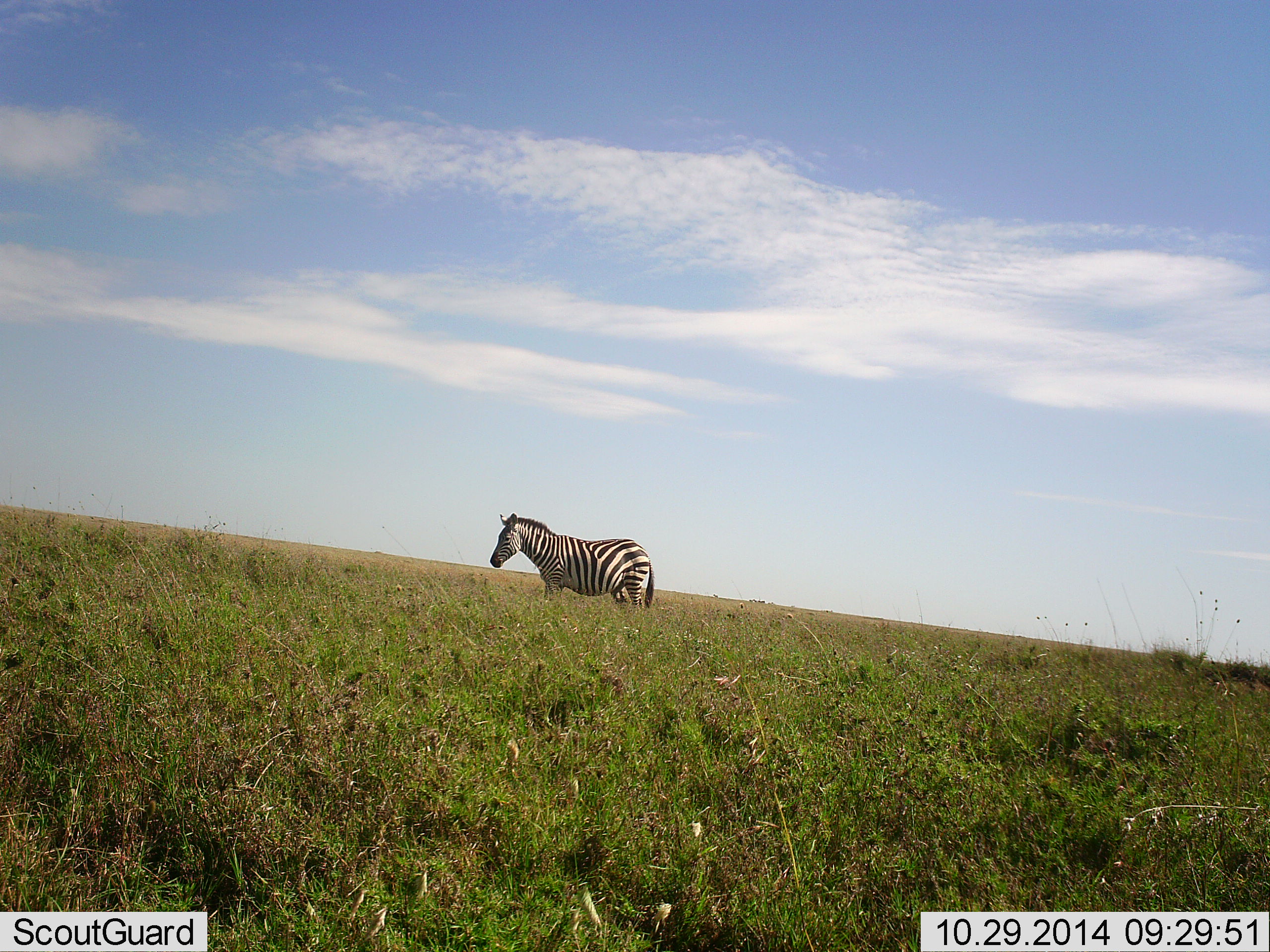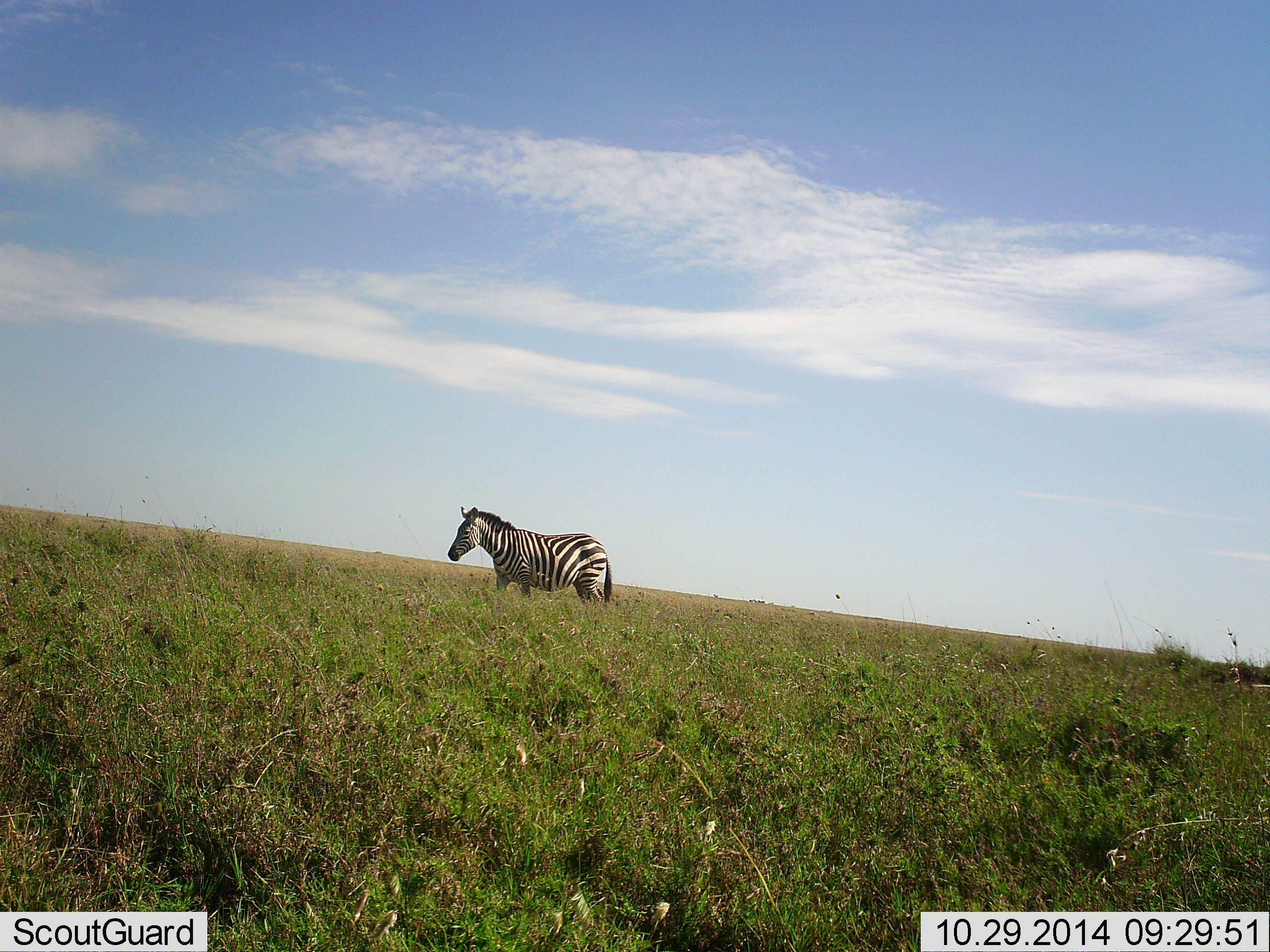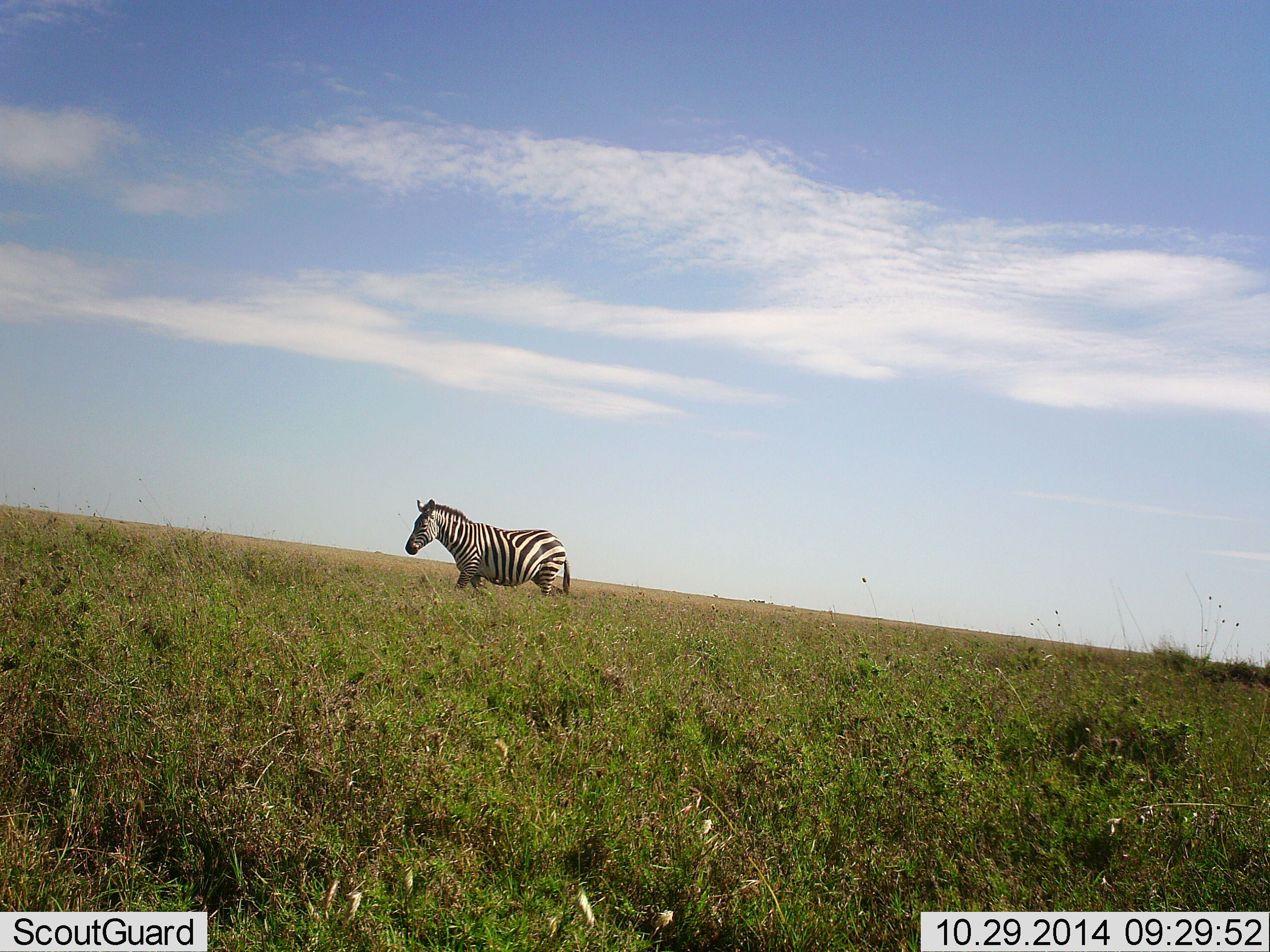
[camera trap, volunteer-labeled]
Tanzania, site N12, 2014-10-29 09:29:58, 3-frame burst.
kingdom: Animalia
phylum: Chordata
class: Mammalia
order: Perissodactyla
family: Equidae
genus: Equus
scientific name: Equus quagga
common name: plains zebra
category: zebra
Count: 1.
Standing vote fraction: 30%.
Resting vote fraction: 0%.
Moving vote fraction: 70%.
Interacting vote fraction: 0%.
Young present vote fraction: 0%.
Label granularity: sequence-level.